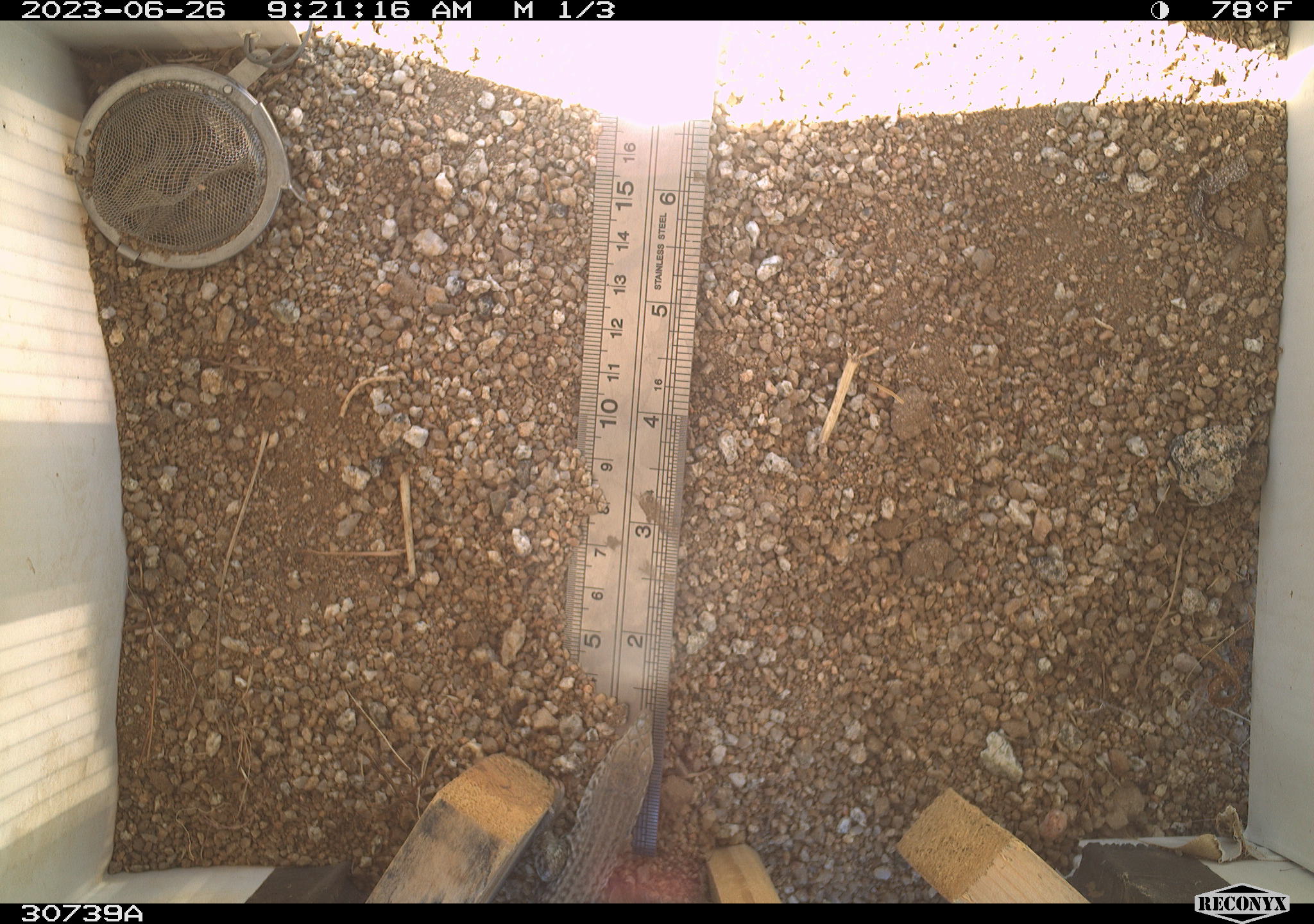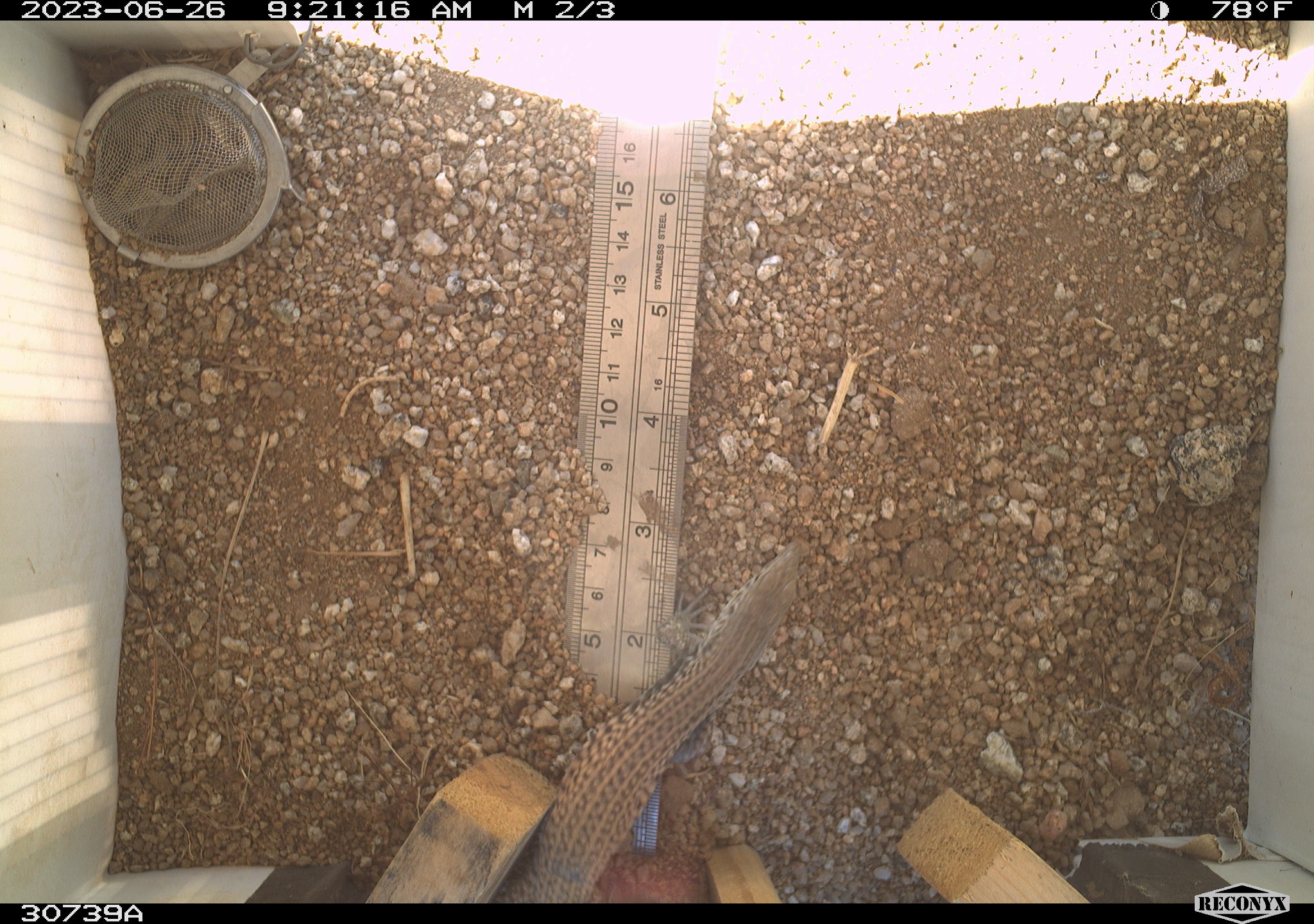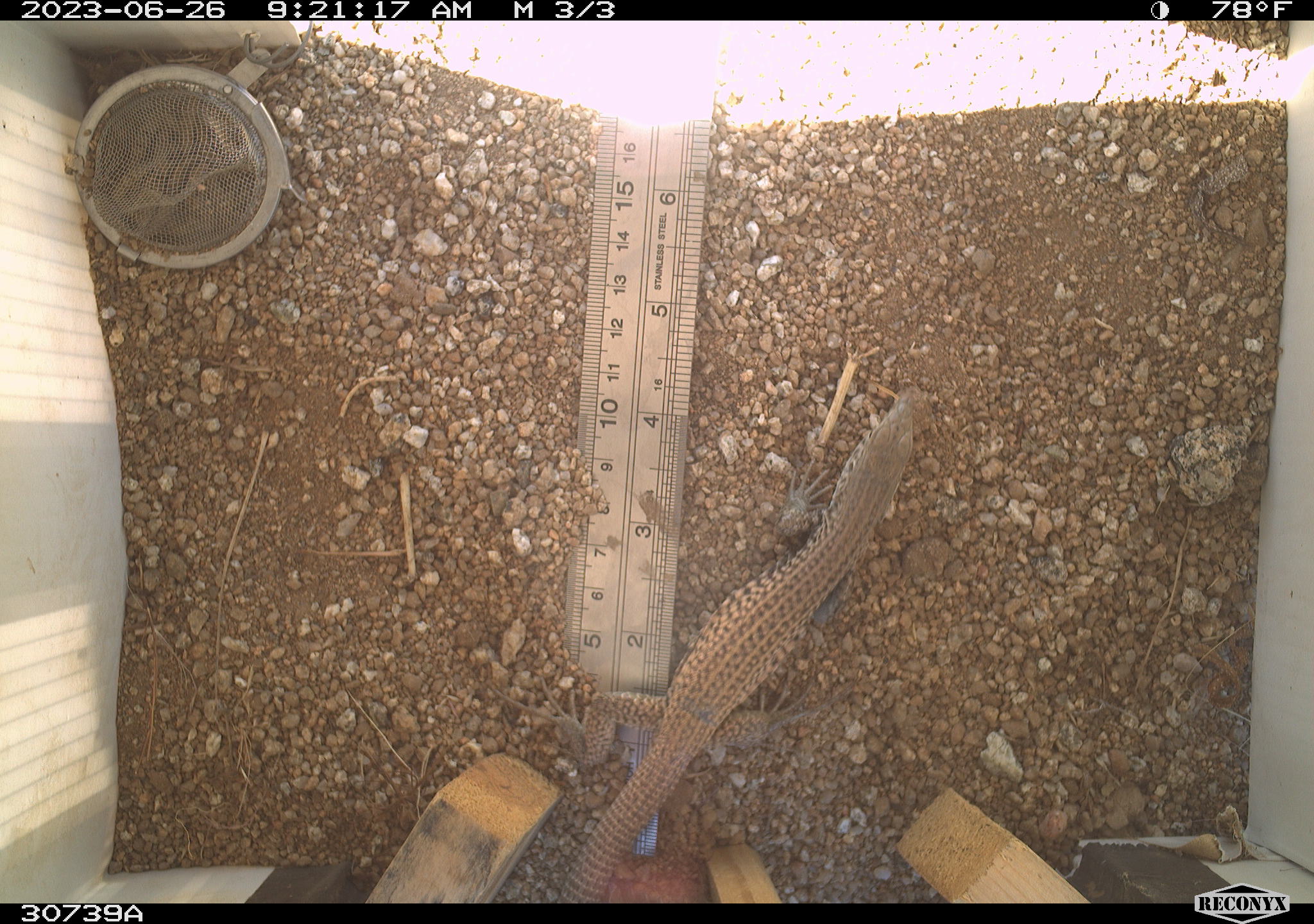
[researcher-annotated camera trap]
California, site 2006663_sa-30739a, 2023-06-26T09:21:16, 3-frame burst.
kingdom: Animalia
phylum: Chordata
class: Reptilia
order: Squamata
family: Teiidae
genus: Aspidoscelis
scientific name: Aspidoscelis tigris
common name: western whiptail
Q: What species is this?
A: Western whiptail (Aspidoscelis tigris).